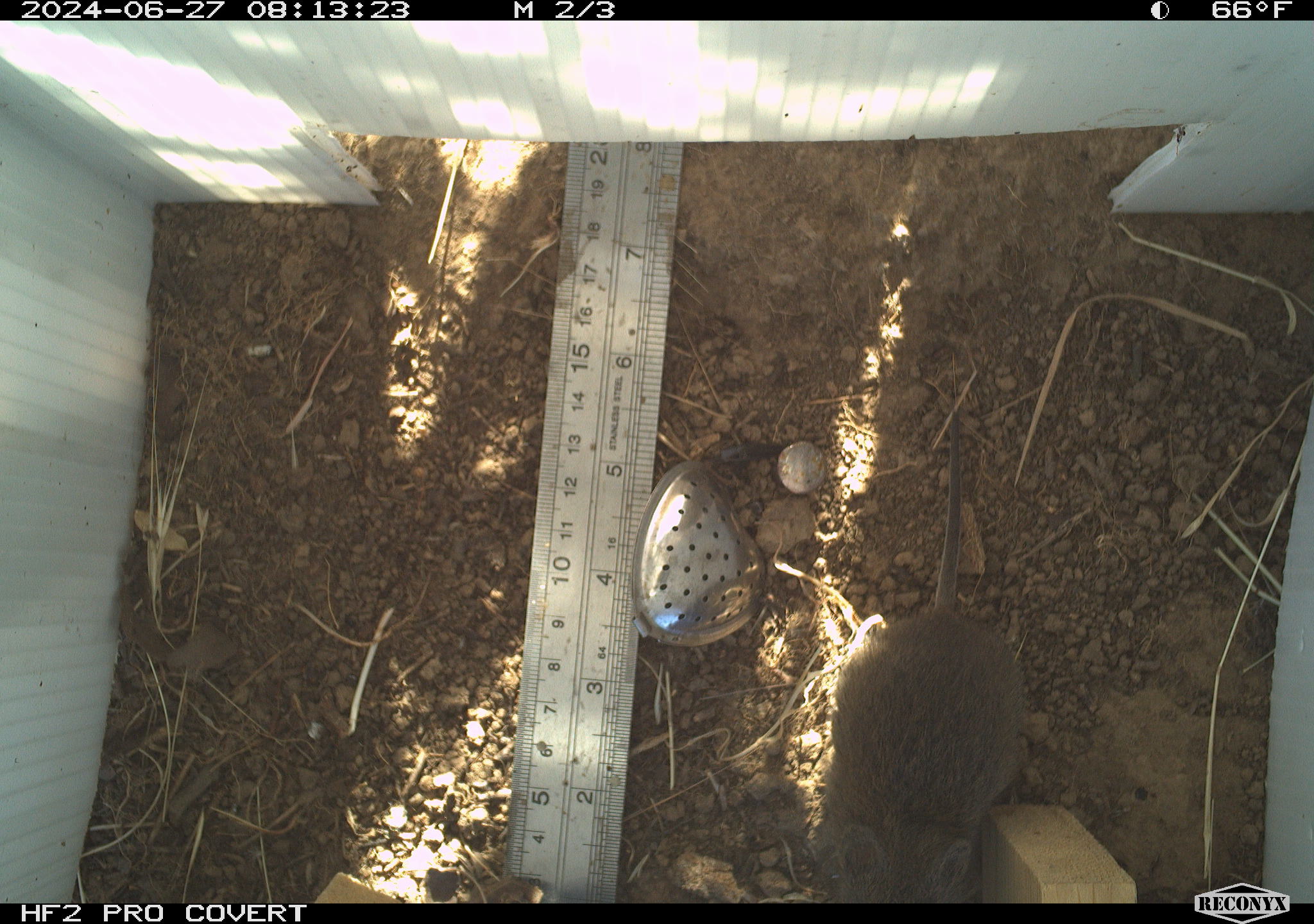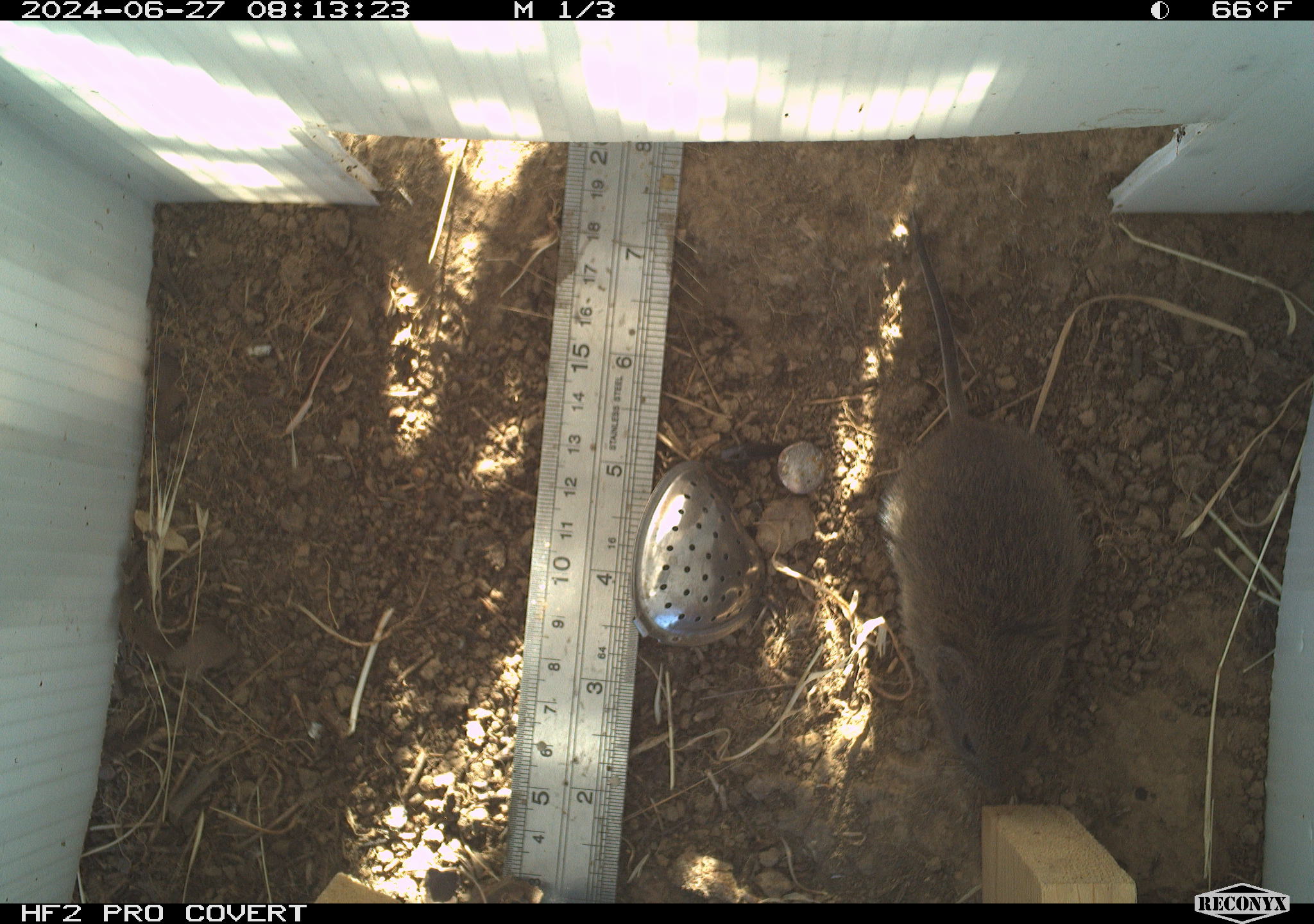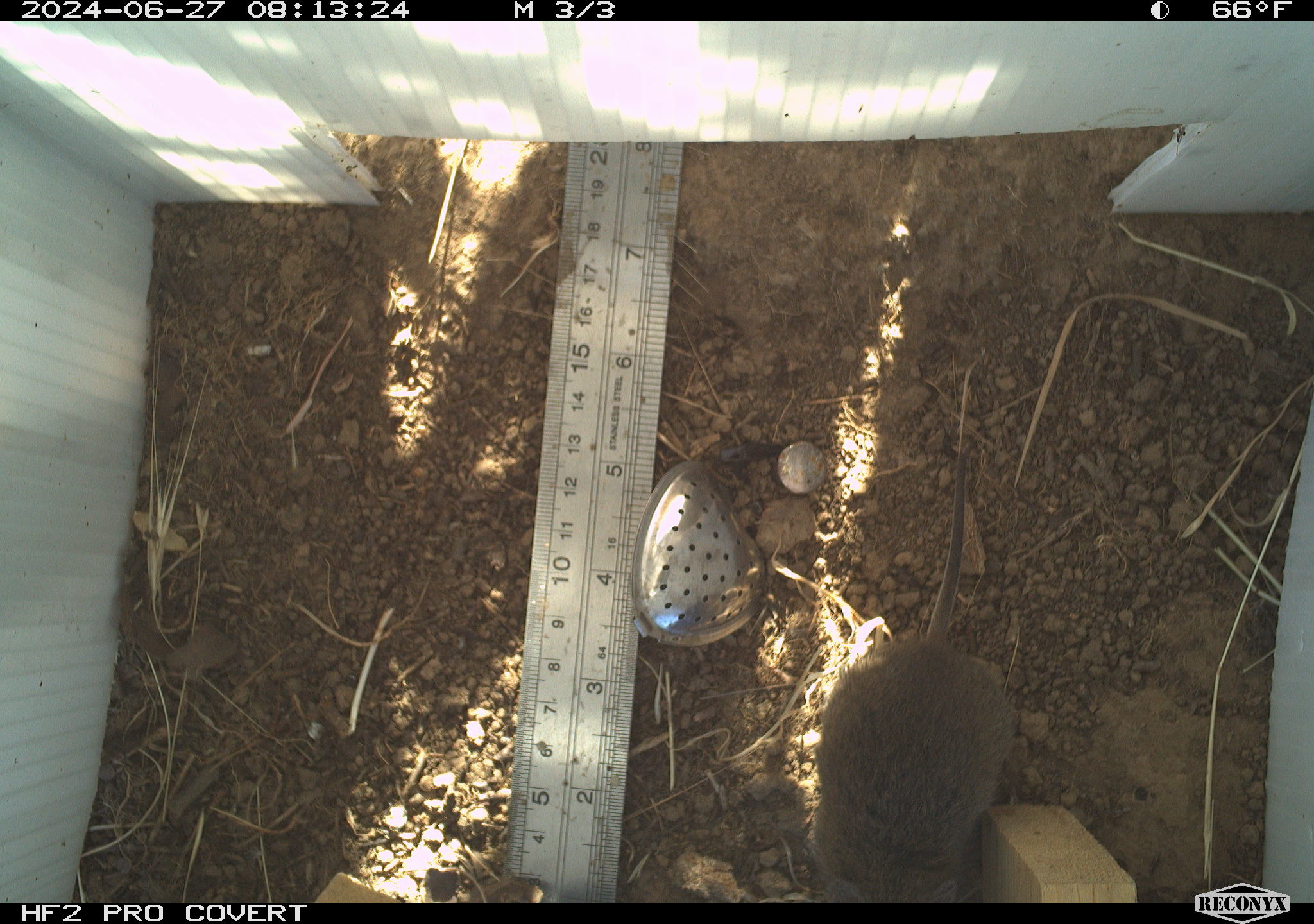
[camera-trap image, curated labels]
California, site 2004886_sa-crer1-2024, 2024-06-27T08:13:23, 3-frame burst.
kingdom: Animalia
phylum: Chordata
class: Mammalia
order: Rodentia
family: Cricetidae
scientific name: Arvicolinae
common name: voles, lemmings, and muskrats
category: arvicolinae subfamily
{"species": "arvicolinae subfamily (voles, lemmings, and muskrats) (Arvicolinae)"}